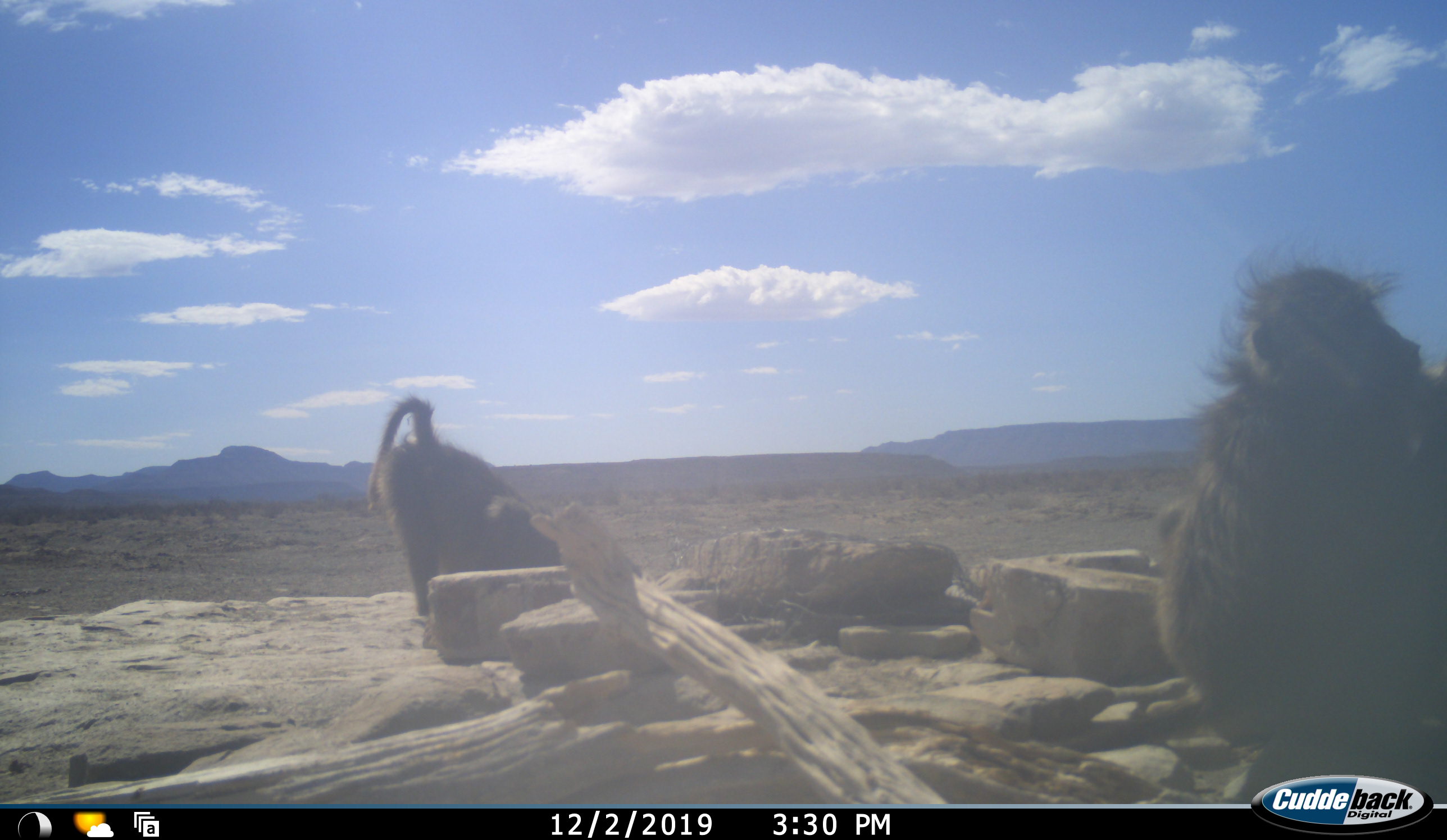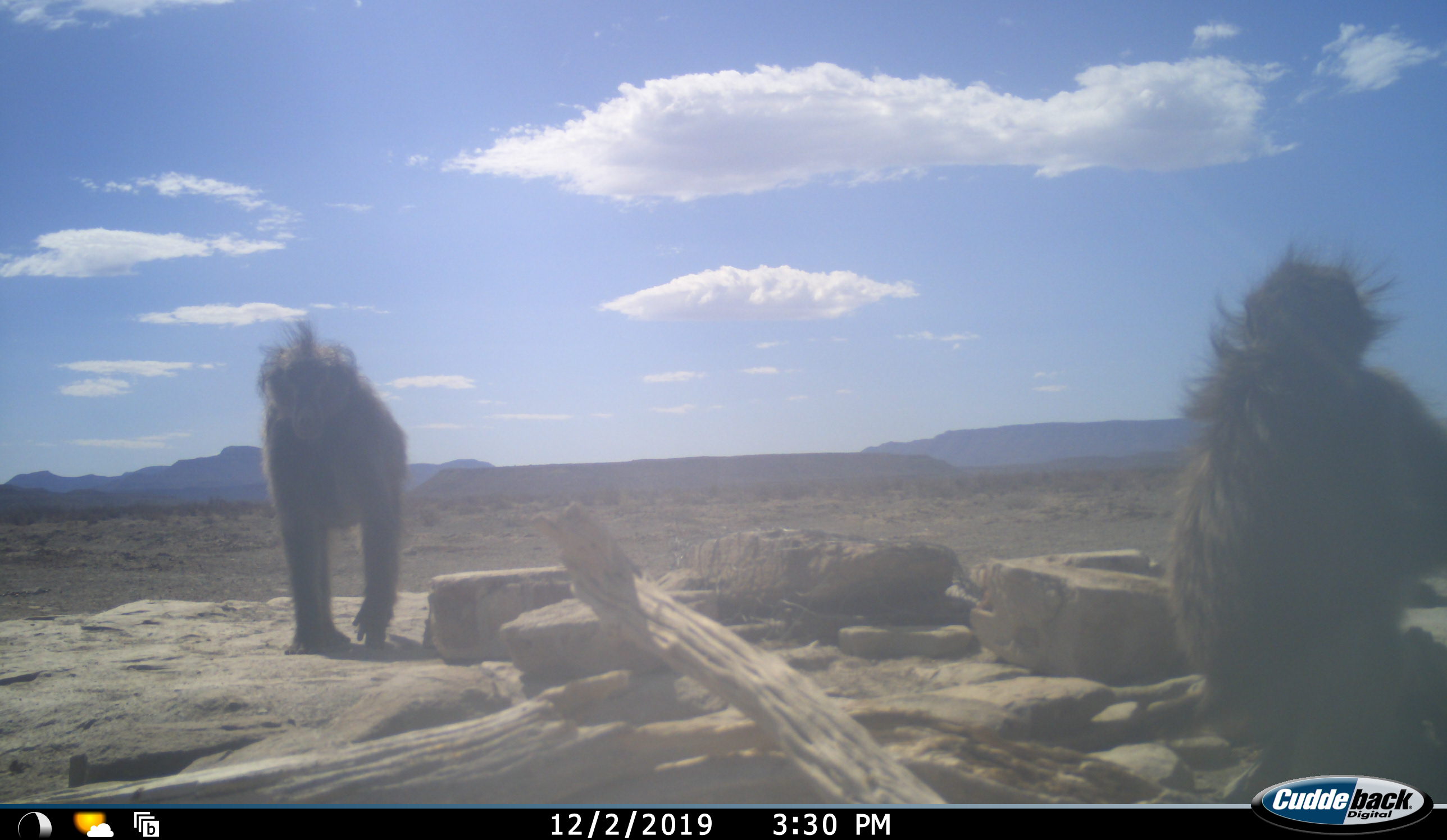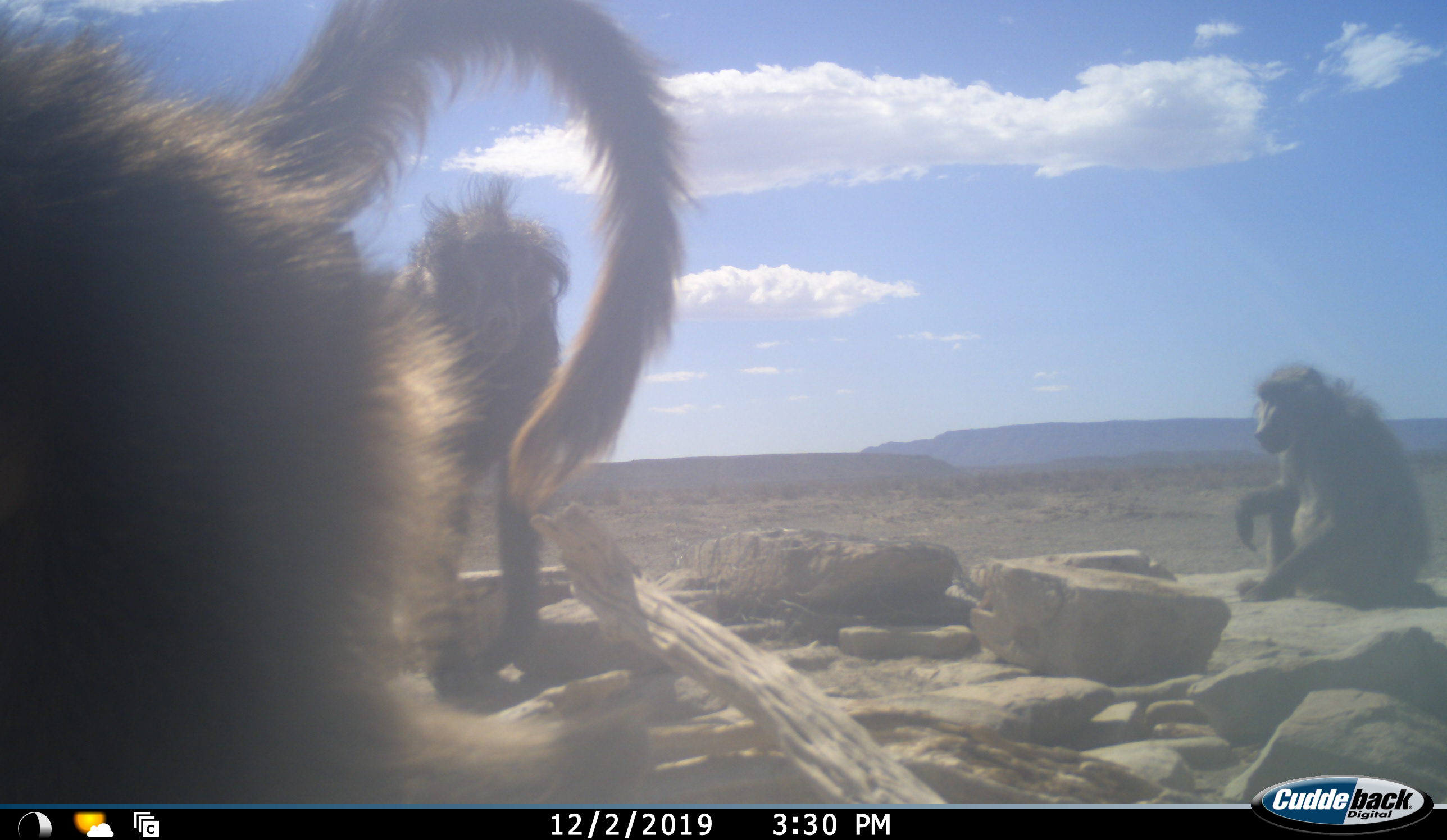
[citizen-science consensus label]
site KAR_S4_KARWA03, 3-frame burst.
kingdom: Animalia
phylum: Chordata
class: Mammalia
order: Primates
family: Cercopithecidae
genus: Papio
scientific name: Papio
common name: baboon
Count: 3.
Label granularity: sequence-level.